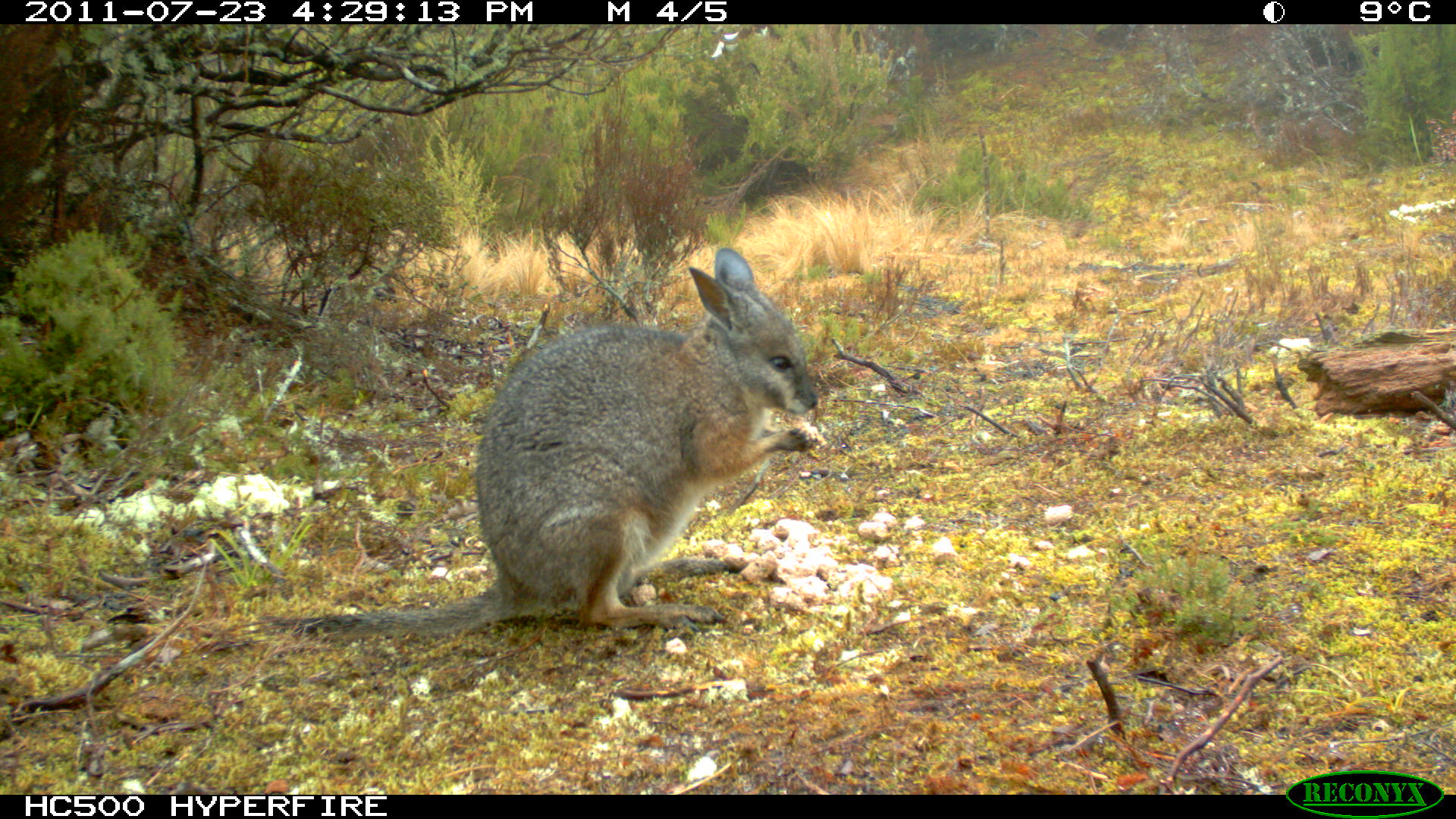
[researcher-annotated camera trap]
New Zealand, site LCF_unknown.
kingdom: Animalia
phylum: Chordata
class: Mammalia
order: Diprotodontia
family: Macropodidae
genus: Notamacropus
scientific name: Notamacropus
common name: wallaby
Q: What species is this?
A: Wallaby (Notamacropus).